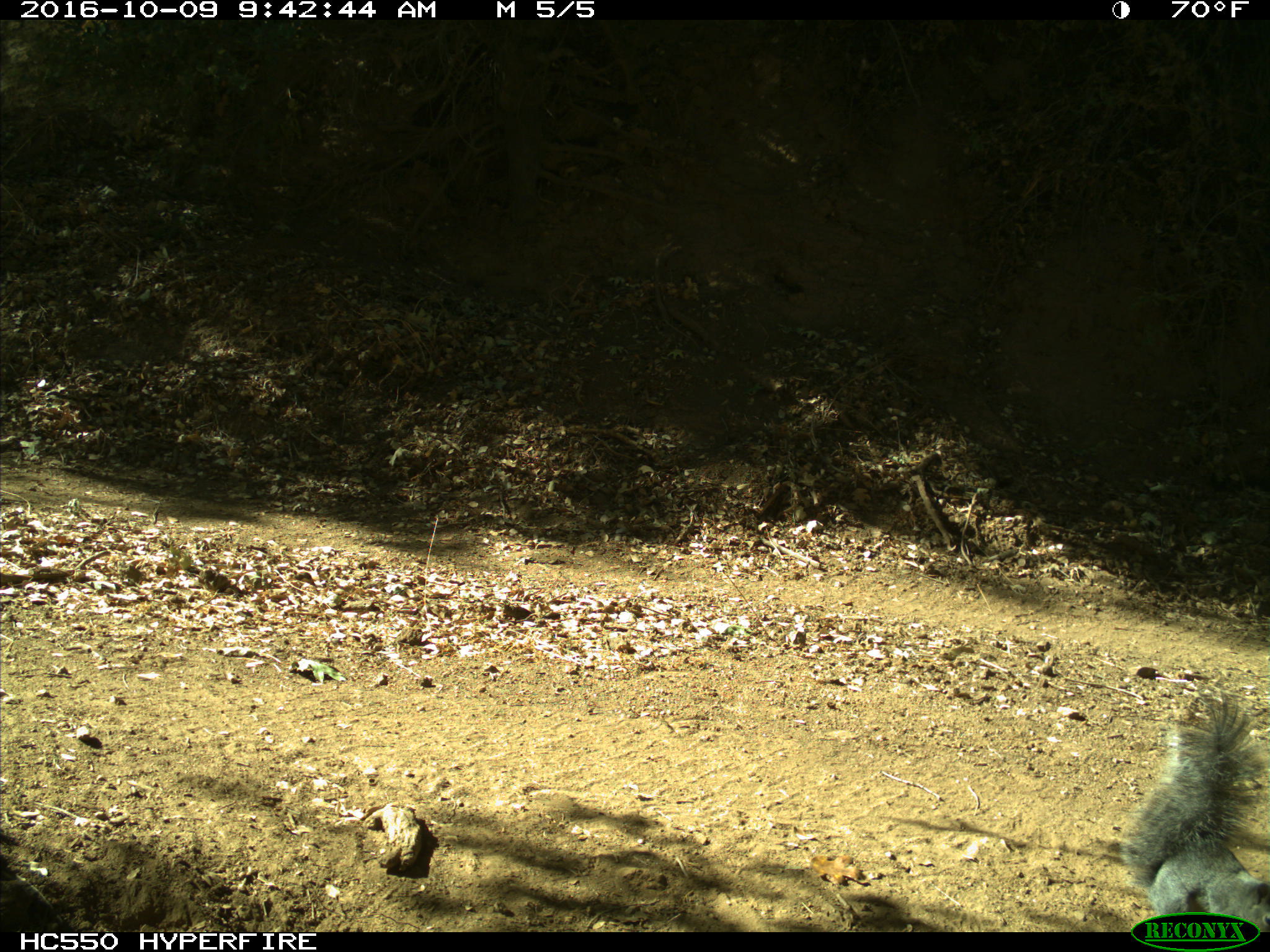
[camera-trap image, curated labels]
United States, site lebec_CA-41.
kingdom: Animalia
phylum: Chordata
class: Mammalia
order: Rodentia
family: Sciuridae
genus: Sciurus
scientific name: Sciurus carolinensis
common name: eastern gray squirrel